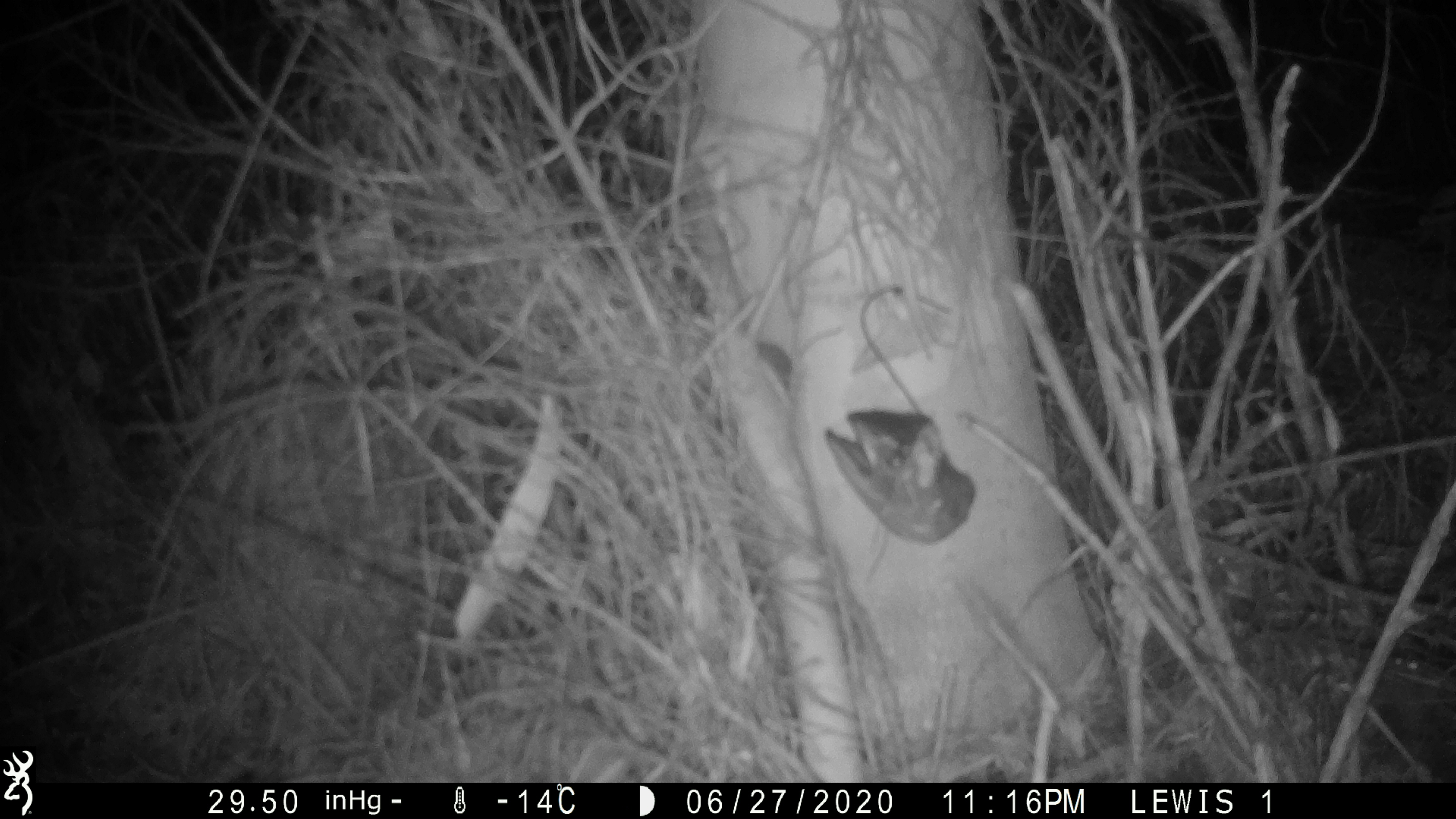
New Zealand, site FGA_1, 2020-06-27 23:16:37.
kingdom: Animalia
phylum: Chordata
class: Mammalia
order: Rodentia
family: Muridae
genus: Mus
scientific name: Mus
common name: mouse